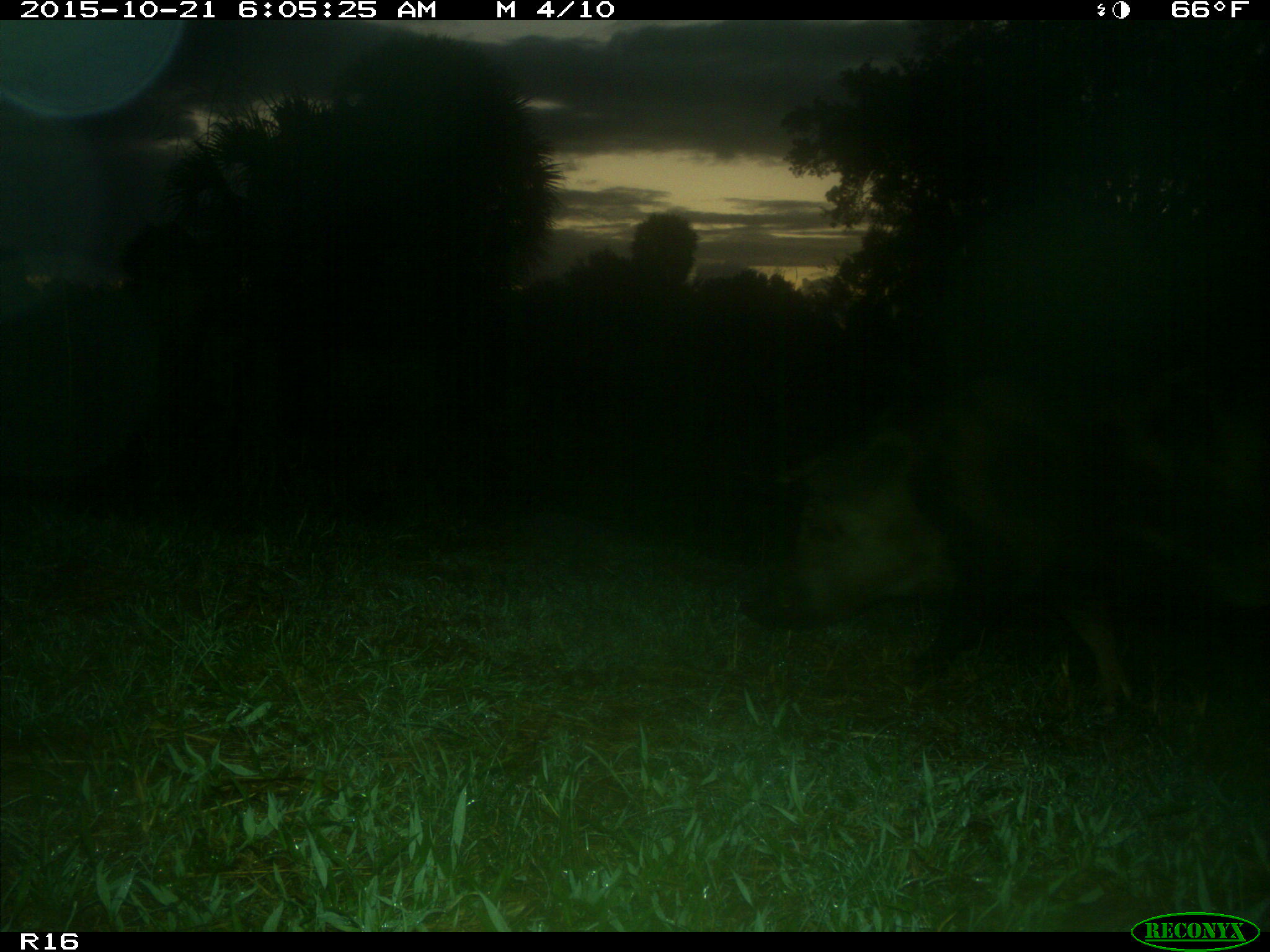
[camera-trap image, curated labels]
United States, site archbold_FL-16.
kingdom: Animalia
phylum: Chordata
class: Mammalia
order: Artiodactyla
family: Suidae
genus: Sus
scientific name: Sus scrofa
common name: wild boar